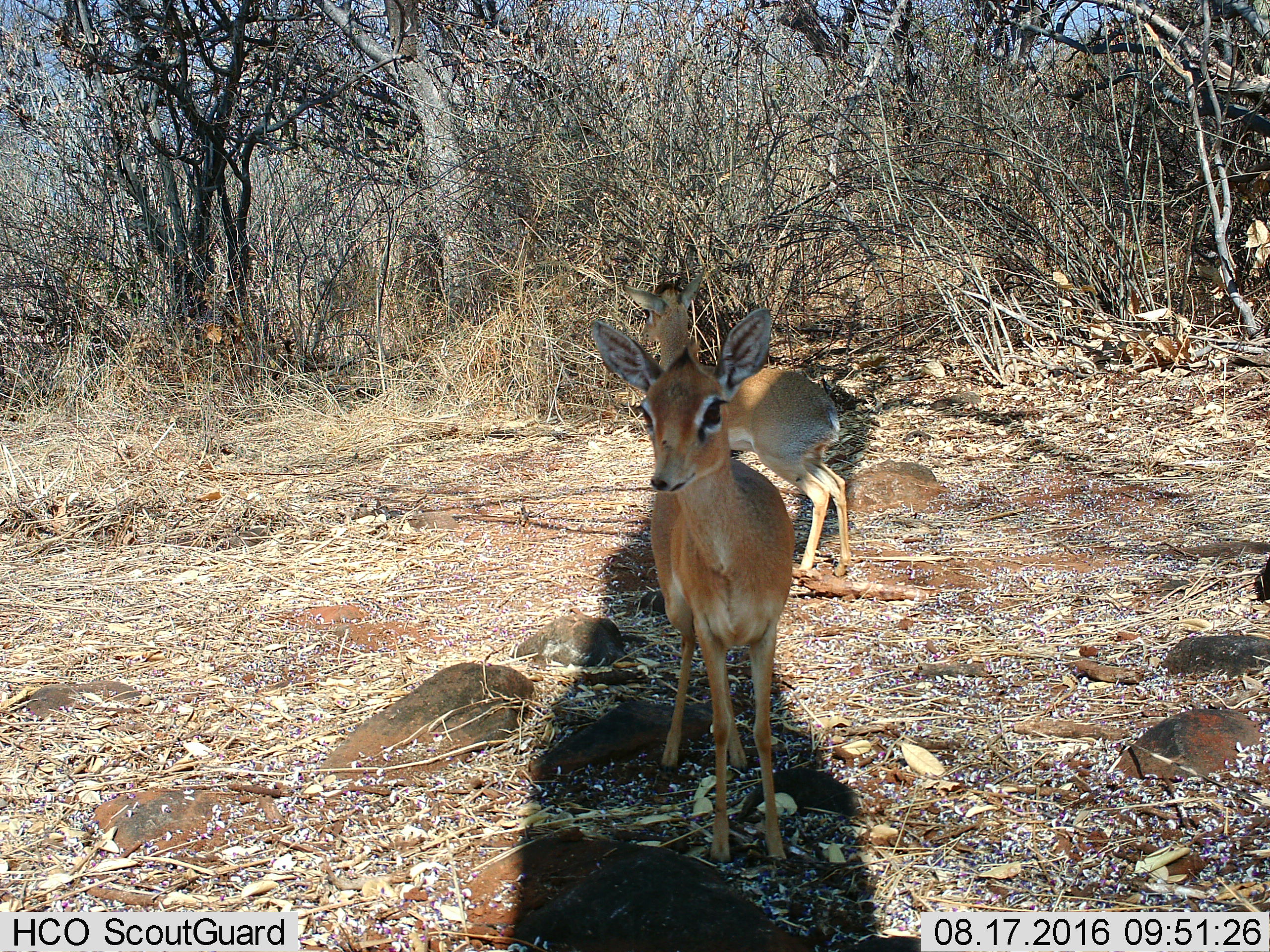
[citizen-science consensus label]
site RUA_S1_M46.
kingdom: Animalia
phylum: Chordata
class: Mammalia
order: Artiodactyla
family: Bovidae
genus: Madoqua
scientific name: Madoqua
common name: dik-dik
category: dikdik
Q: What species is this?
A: Dikdik (dik-dik) (Madoqua).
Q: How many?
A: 2.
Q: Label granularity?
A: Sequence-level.